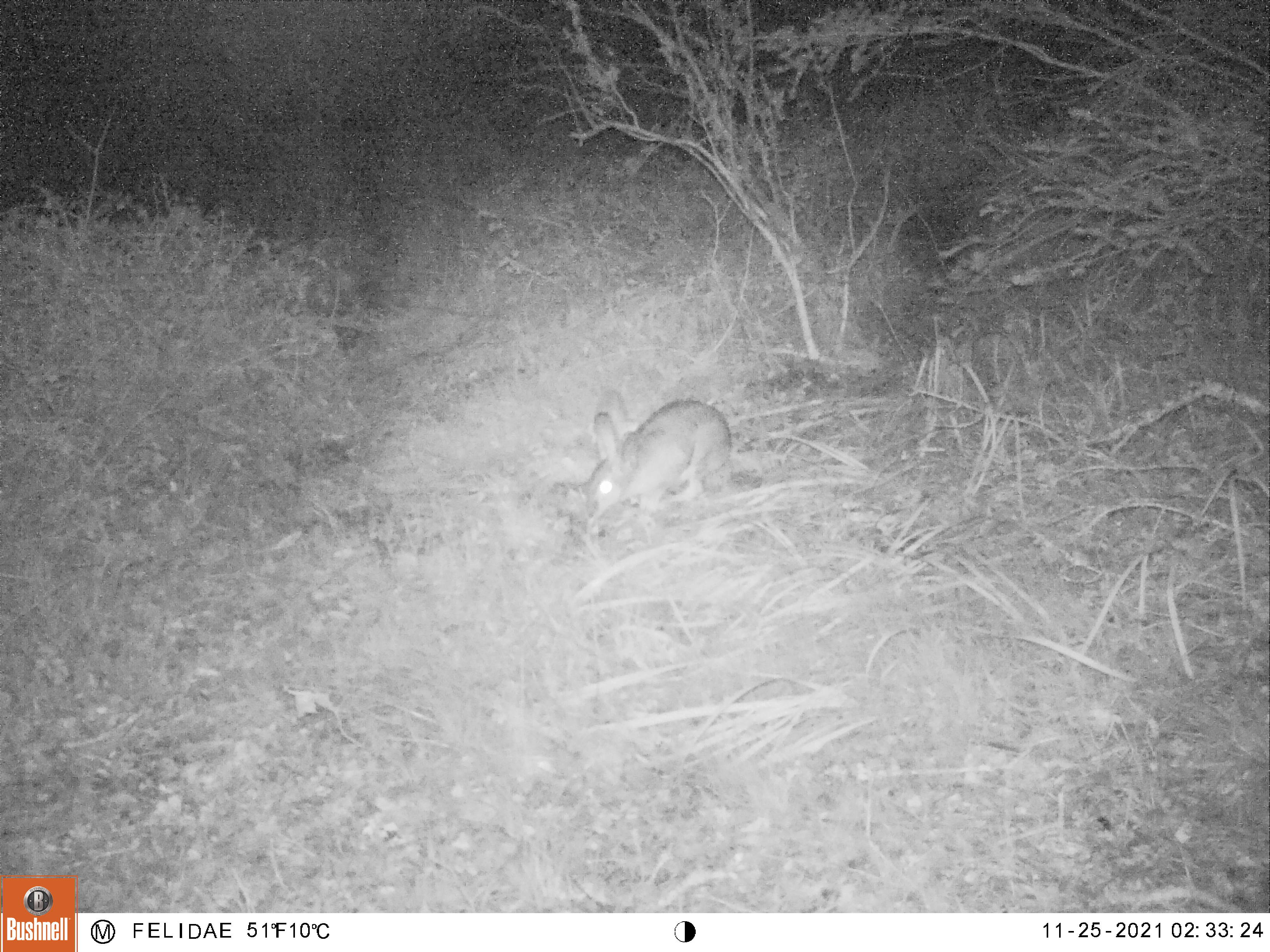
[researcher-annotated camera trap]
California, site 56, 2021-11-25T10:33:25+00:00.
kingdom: Animalia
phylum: Chordata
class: Mammalia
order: Lagomorpha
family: Leporidae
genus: Sylvilagus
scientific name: Sylvilagus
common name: cottontail rabbit